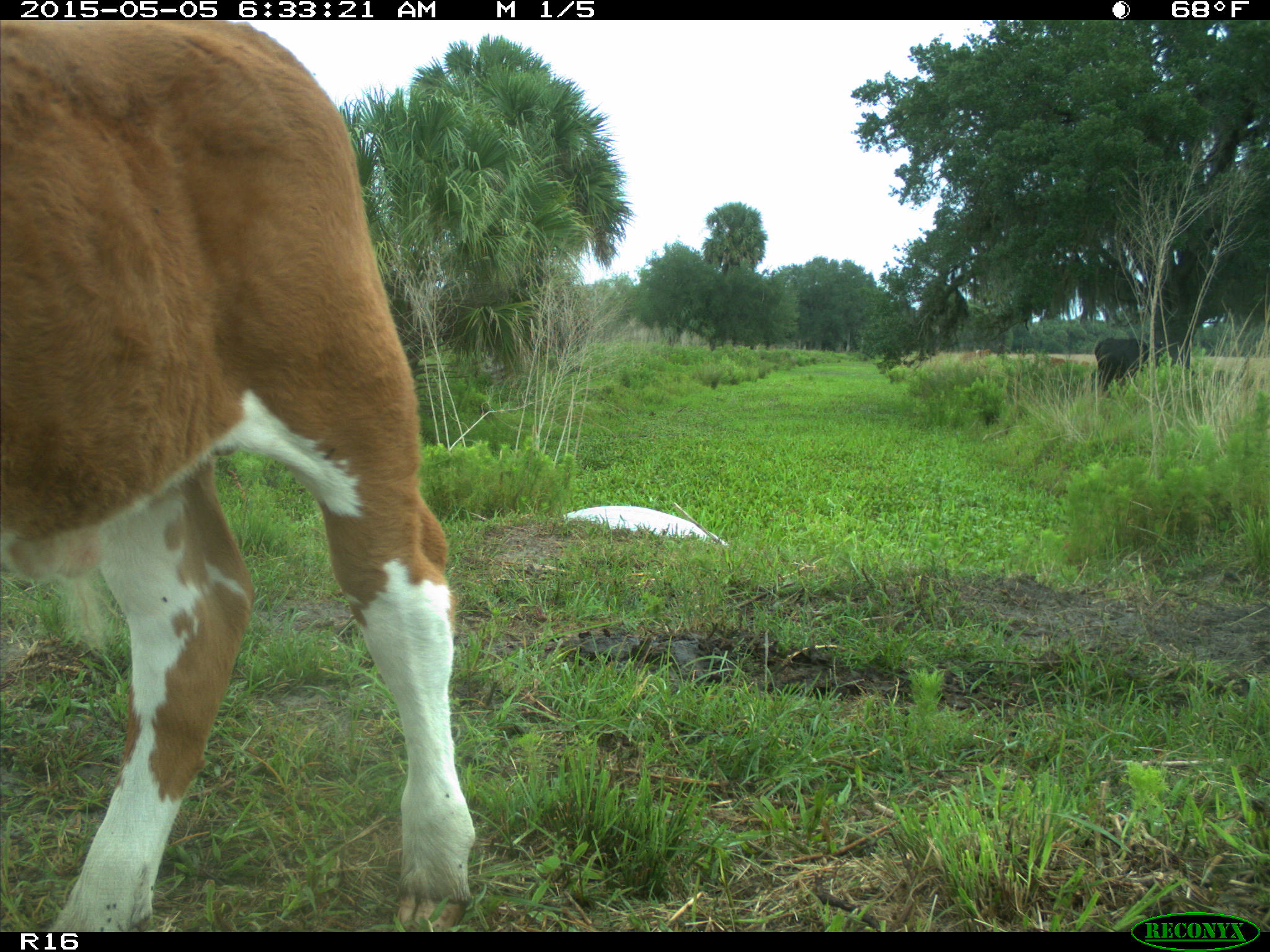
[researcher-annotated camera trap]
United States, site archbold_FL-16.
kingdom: Animalia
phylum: Chordata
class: Mammalia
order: Artiodactyla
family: Bovidae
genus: Bos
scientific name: Bos taurus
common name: domestic cow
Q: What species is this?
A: Bos taurus (domestic cow).